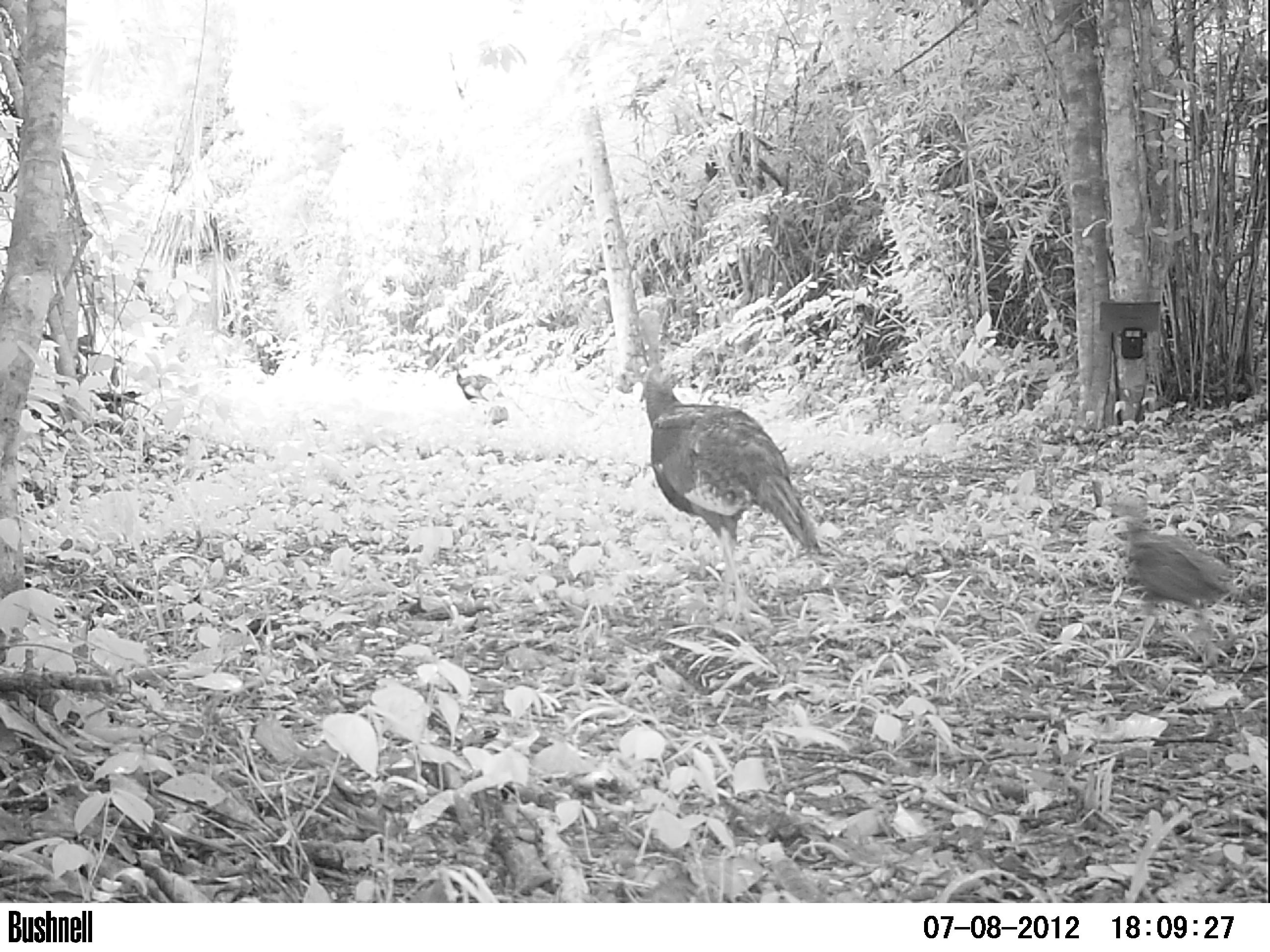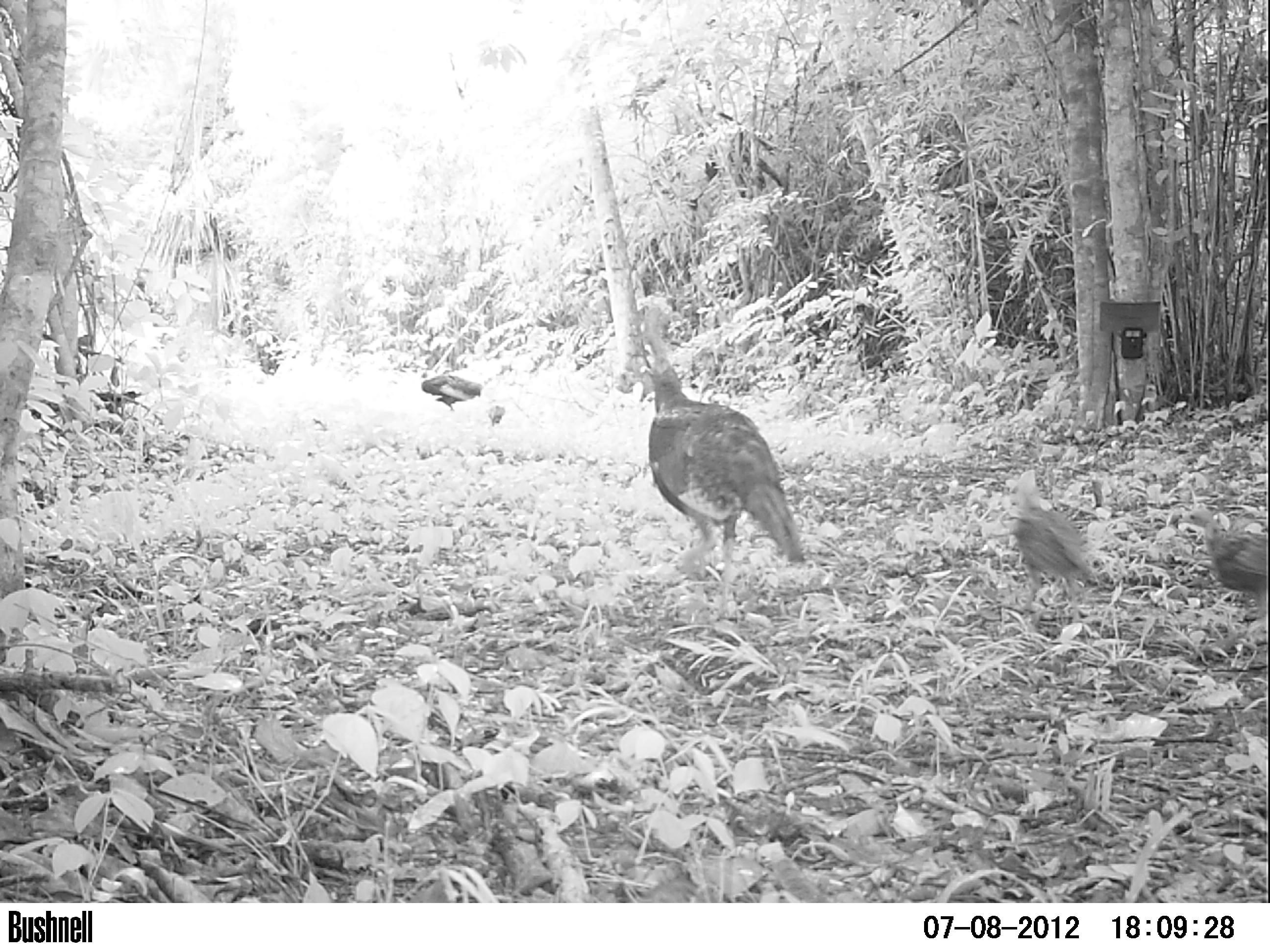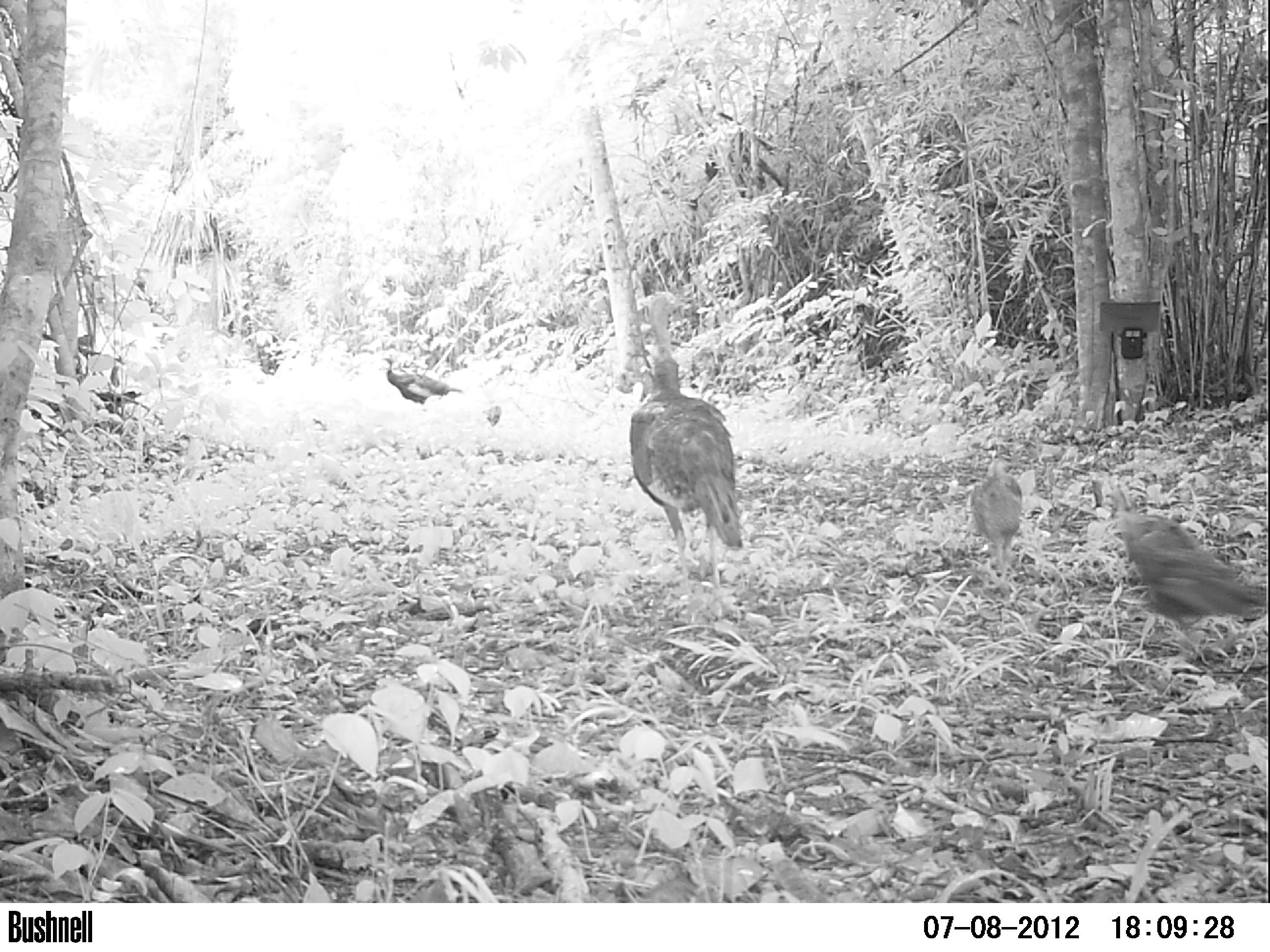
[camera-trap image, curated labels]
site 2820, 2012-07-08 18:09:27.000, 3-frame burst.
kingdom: Animalia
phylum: Chordata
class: Aves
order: Galliformes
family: Phasianidae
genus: Meleagris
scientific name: Meleagris ocellata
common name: ocellated turkey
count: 8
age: adult